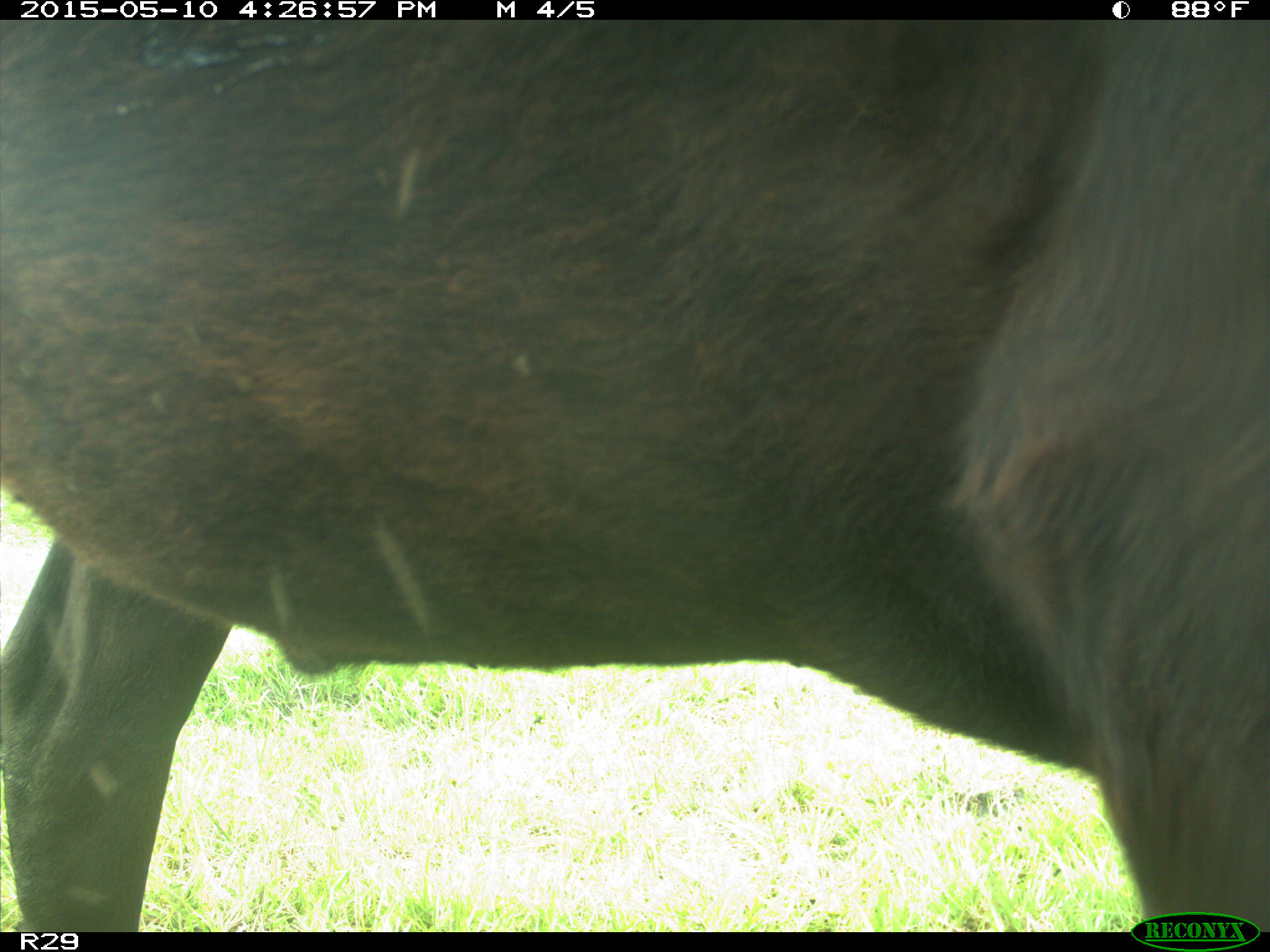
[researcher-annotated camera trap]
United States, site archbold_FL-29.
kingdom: Animalia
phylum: Chordata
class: Mammalia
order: Artiodactyla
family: Bovidae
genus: Bos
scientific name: Bos taurus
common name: domestic cow